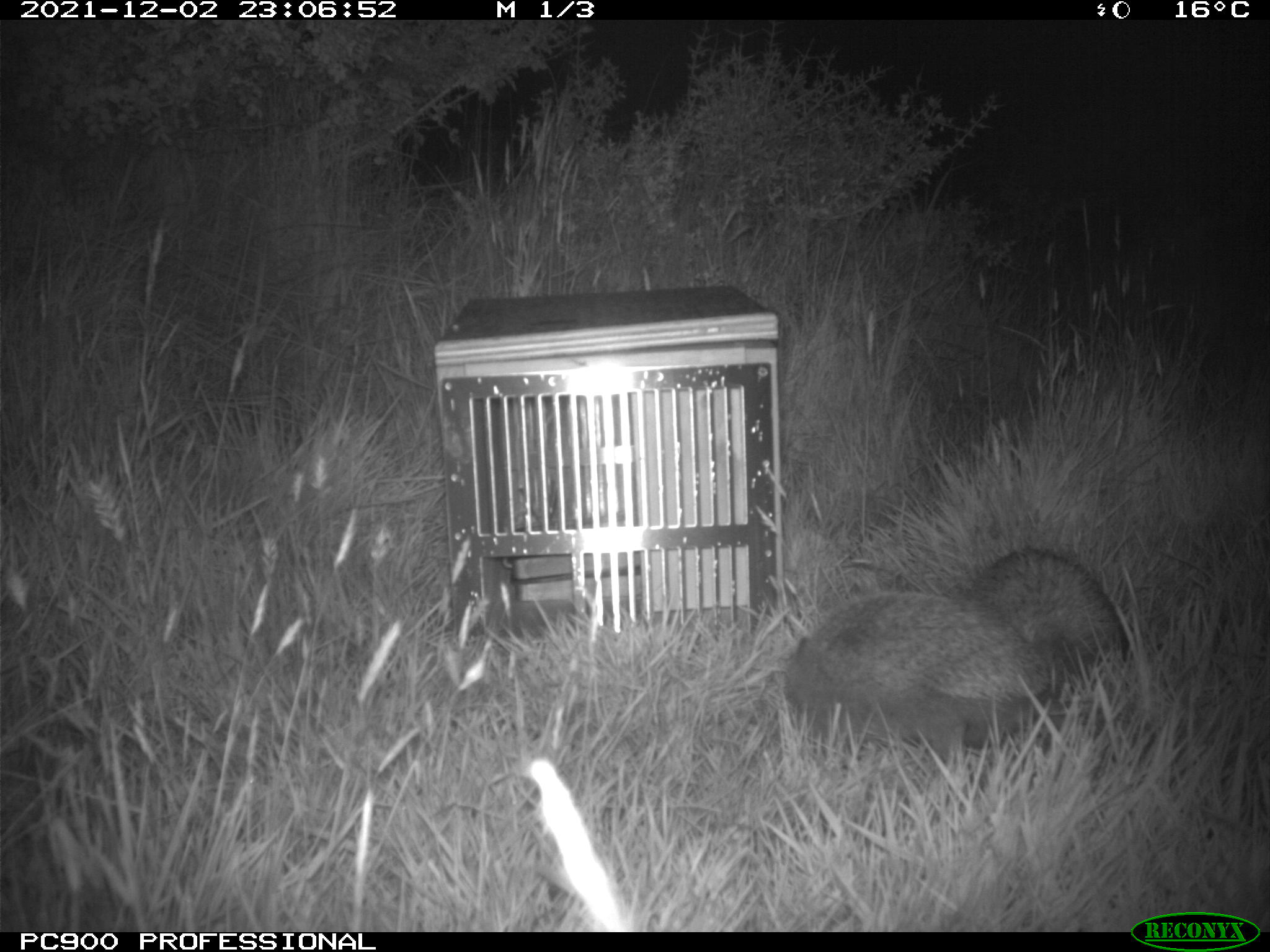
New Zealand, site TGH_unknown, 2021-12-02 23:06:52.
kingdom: Animalia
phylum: Chordata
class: Mammalia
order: Eulipotyphla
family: Erinaceidae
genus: Erinaceus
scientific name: Erinaceus europaeus europaeus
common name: european hedgehog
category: hedgehog